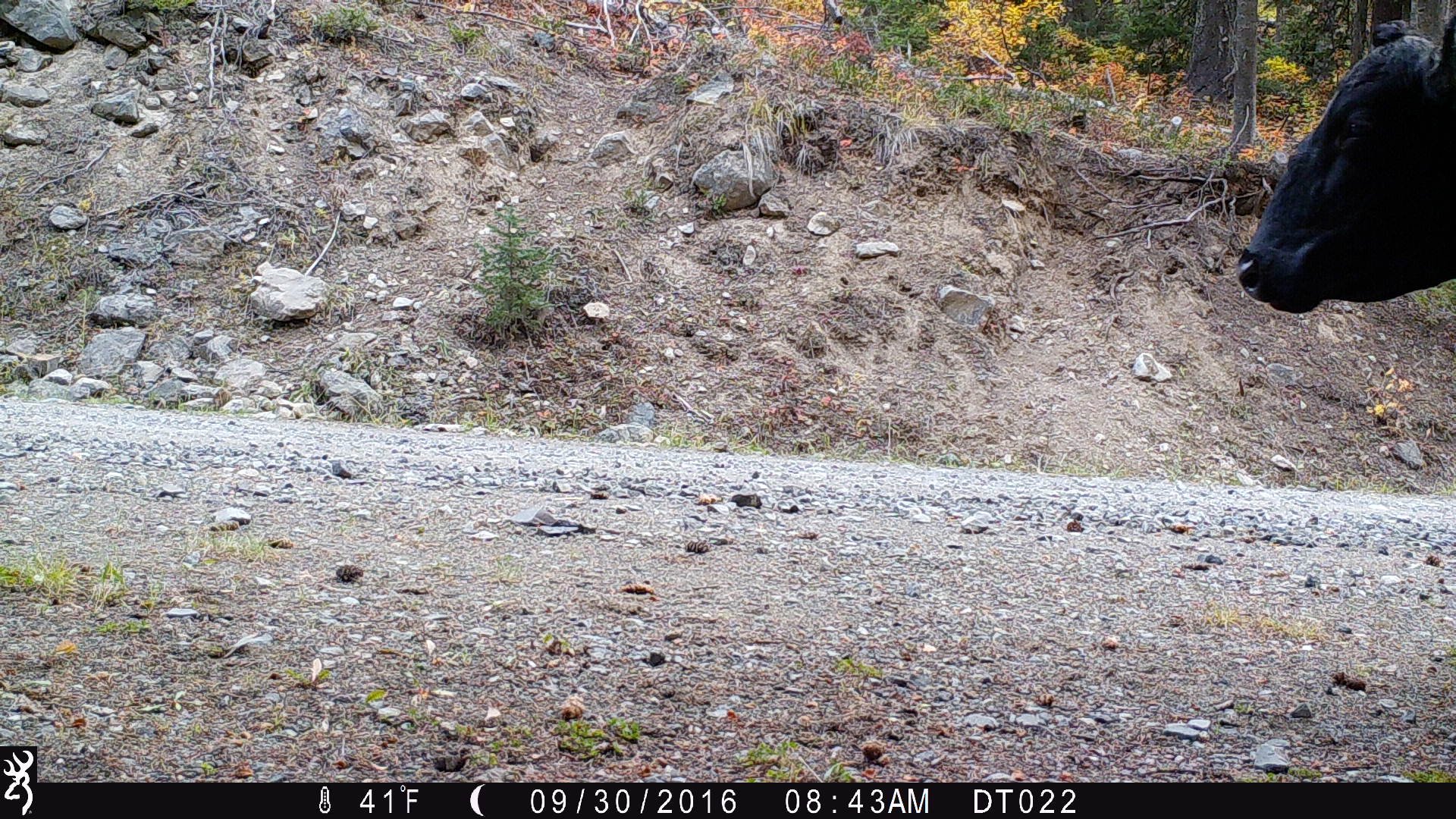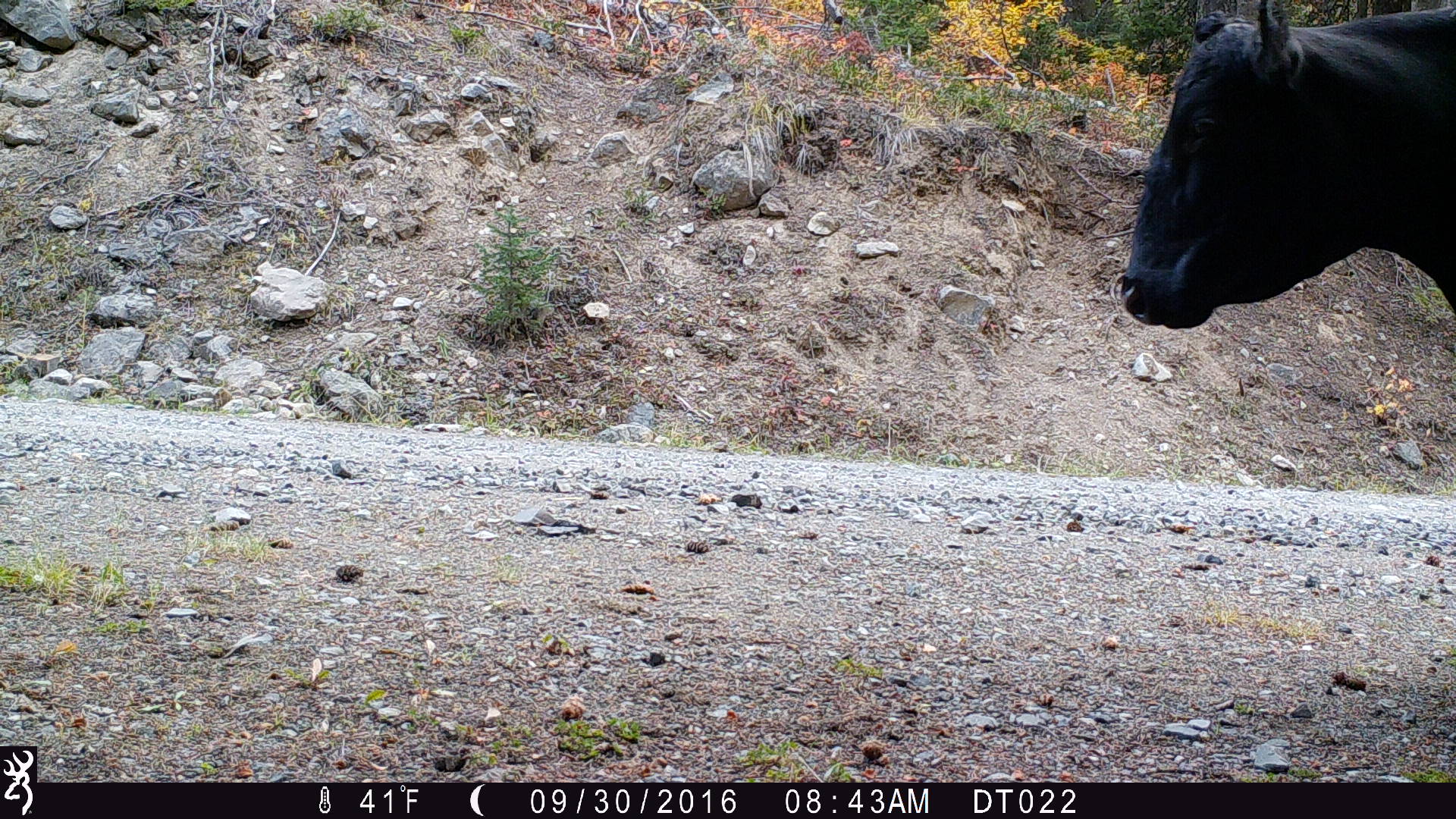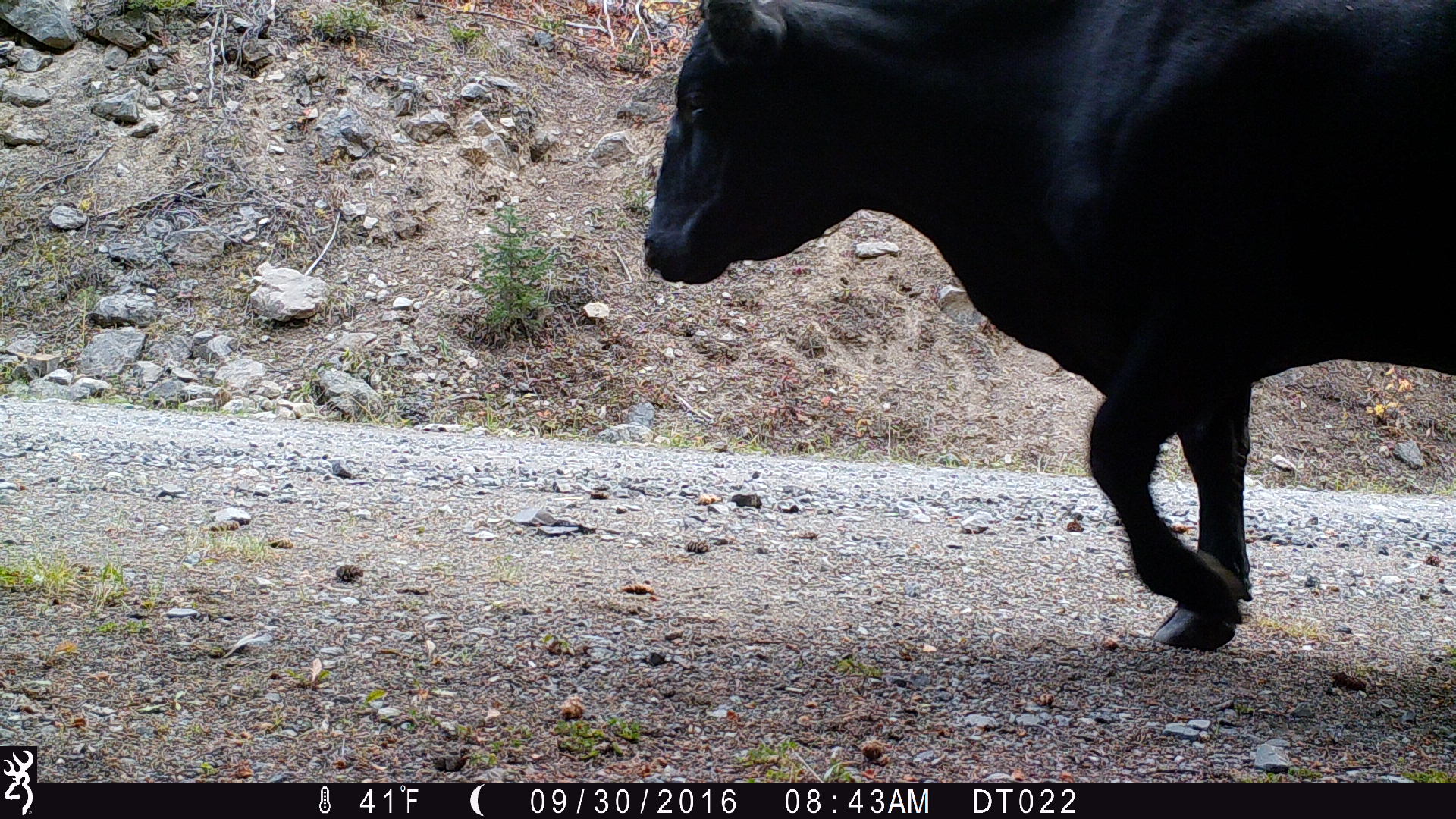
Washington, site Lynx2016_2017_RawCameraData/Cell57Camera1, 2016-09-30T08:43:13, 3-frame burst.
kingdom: Animalia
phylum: Chordata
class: Mammalia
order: Artiodactyla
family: Bovidae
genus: Bos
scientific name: Bos taurus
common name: domestic cattle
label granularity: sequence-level